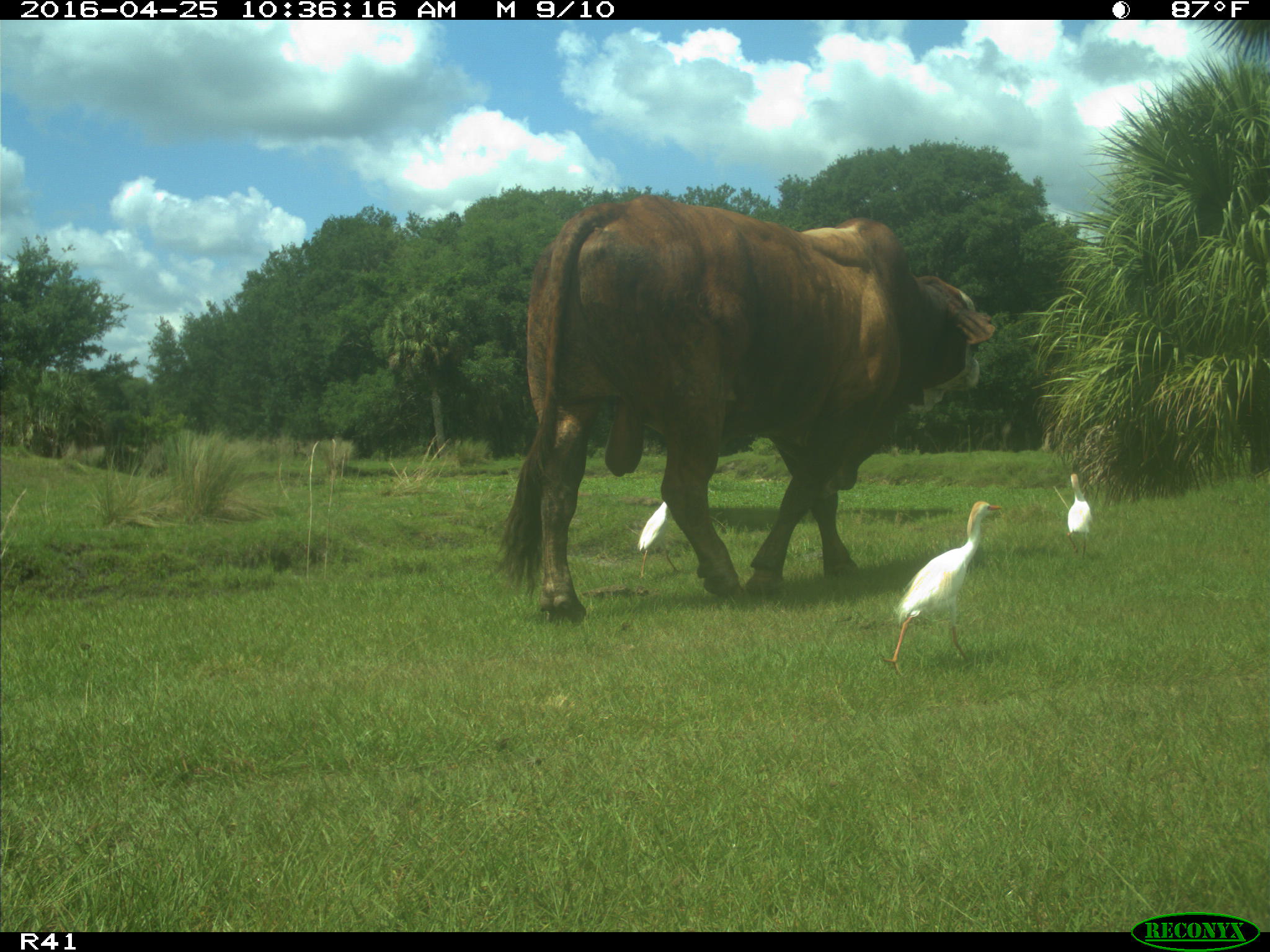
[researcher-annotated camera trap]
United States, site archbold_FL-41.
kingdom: Animalia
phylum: Chordata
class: Mammalia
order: Artiodactyla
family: Bovidae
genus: Bos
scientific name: Bos taurus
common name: domestic cow